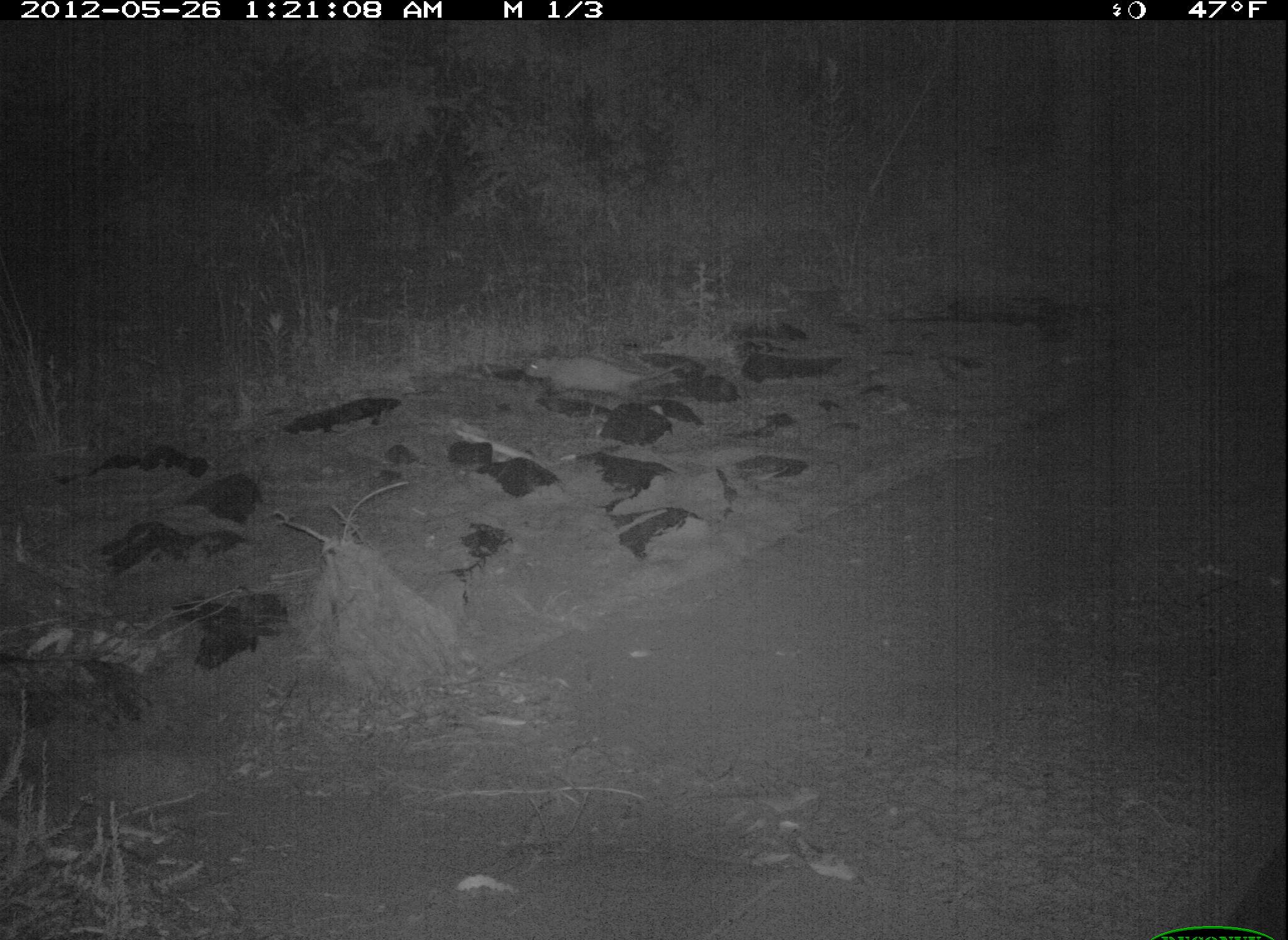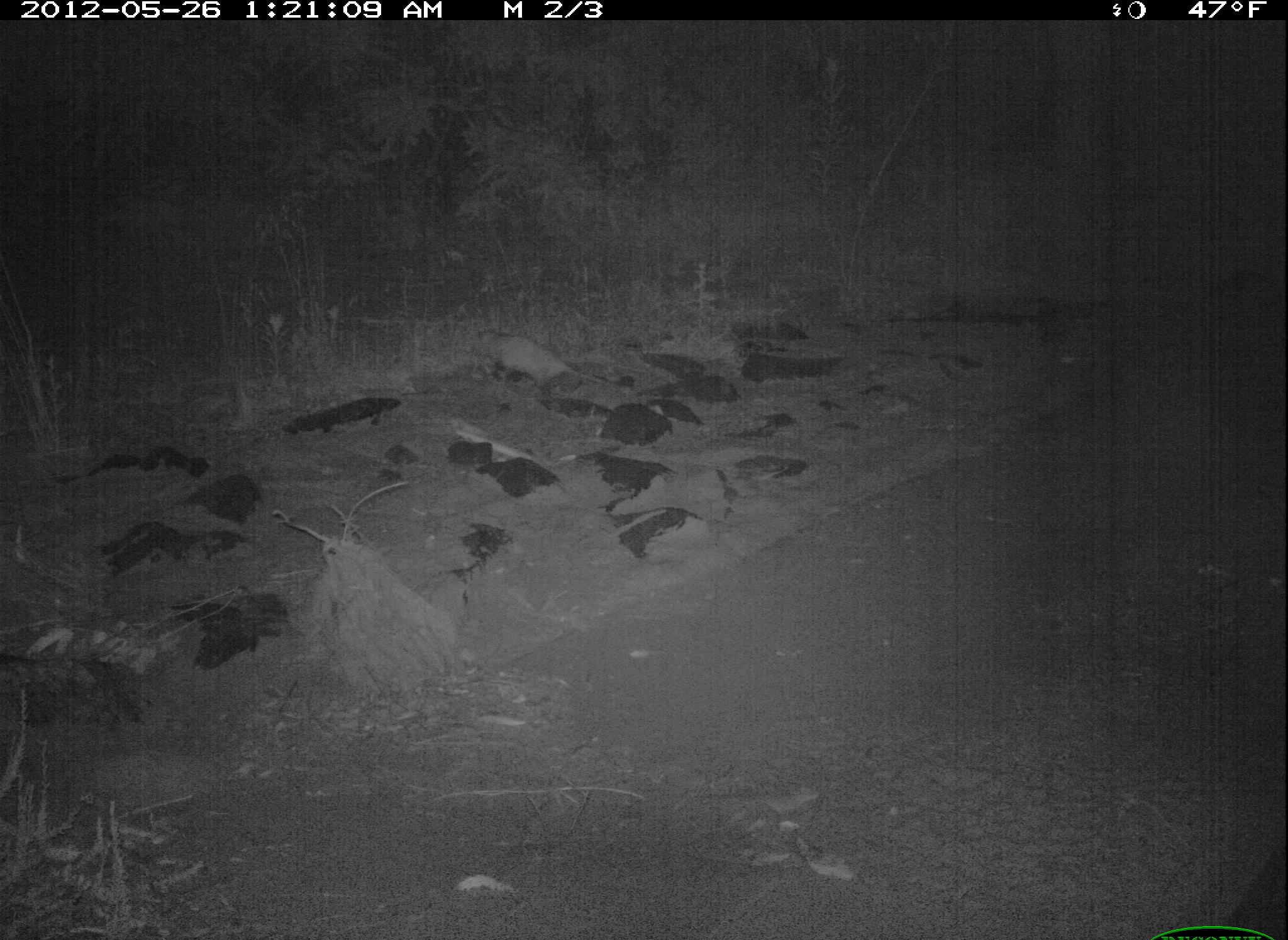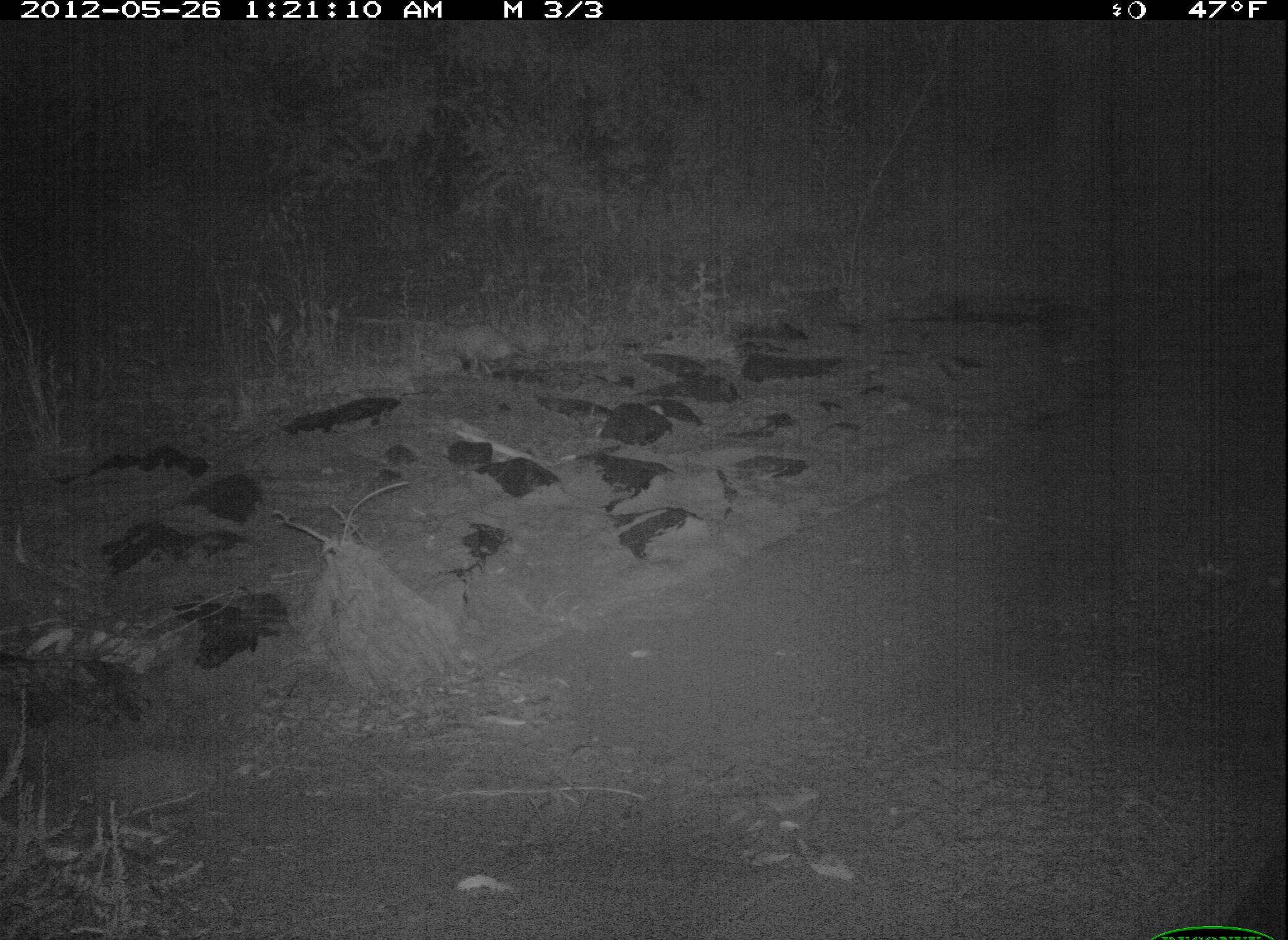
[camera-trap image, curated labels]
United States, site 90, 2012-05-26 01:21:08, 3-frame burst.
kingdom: Animalia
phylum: Chordata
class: Mammalia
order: Didelphimorphia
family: Didelphidae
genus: Didelphis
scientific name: Didelphis virginiana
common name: virginia opossum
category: opossum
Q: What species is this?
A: Opossum (virginia opossum) (Didelphis virginiana).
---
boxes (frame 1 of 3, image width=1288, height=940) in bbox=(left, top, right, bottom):
opossum: bbox=(515, 340, 701, 411)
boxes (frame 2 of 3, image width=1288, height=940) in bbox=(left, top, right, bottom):
opossum: bbox=(472, 314, 641, 406)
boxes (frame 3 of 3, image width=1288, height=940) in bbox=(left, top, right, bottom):
opossum: bbox=(427, 322, 536, 372)